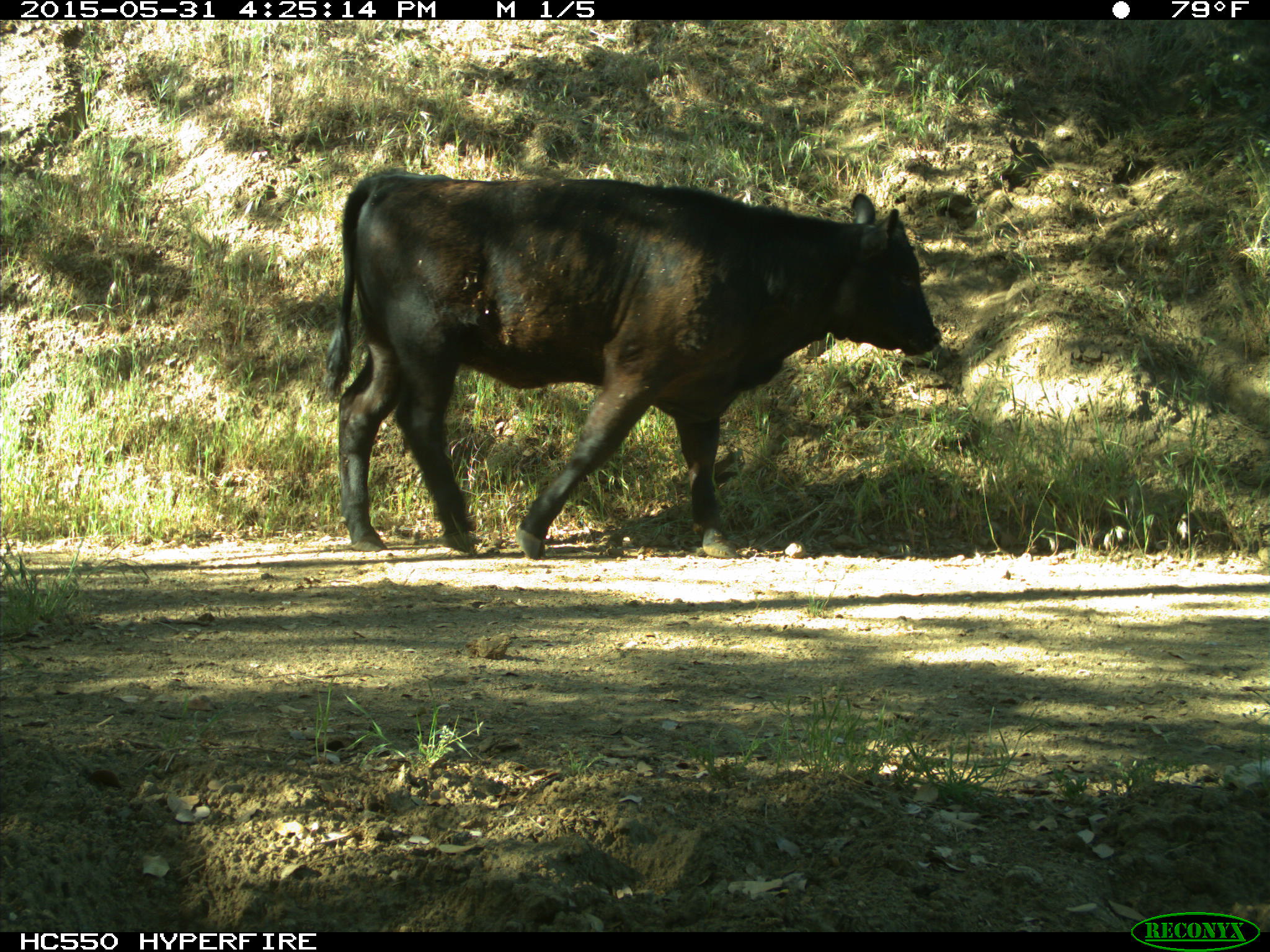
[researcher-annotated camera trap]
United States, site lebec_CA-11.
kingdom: Animalia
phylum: Chordata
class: Mammalia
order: Artiodactyla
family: Bovidae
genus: Bos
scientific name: Bos taurus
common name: domestic cow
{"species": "Bos taurus (domestic cow)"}